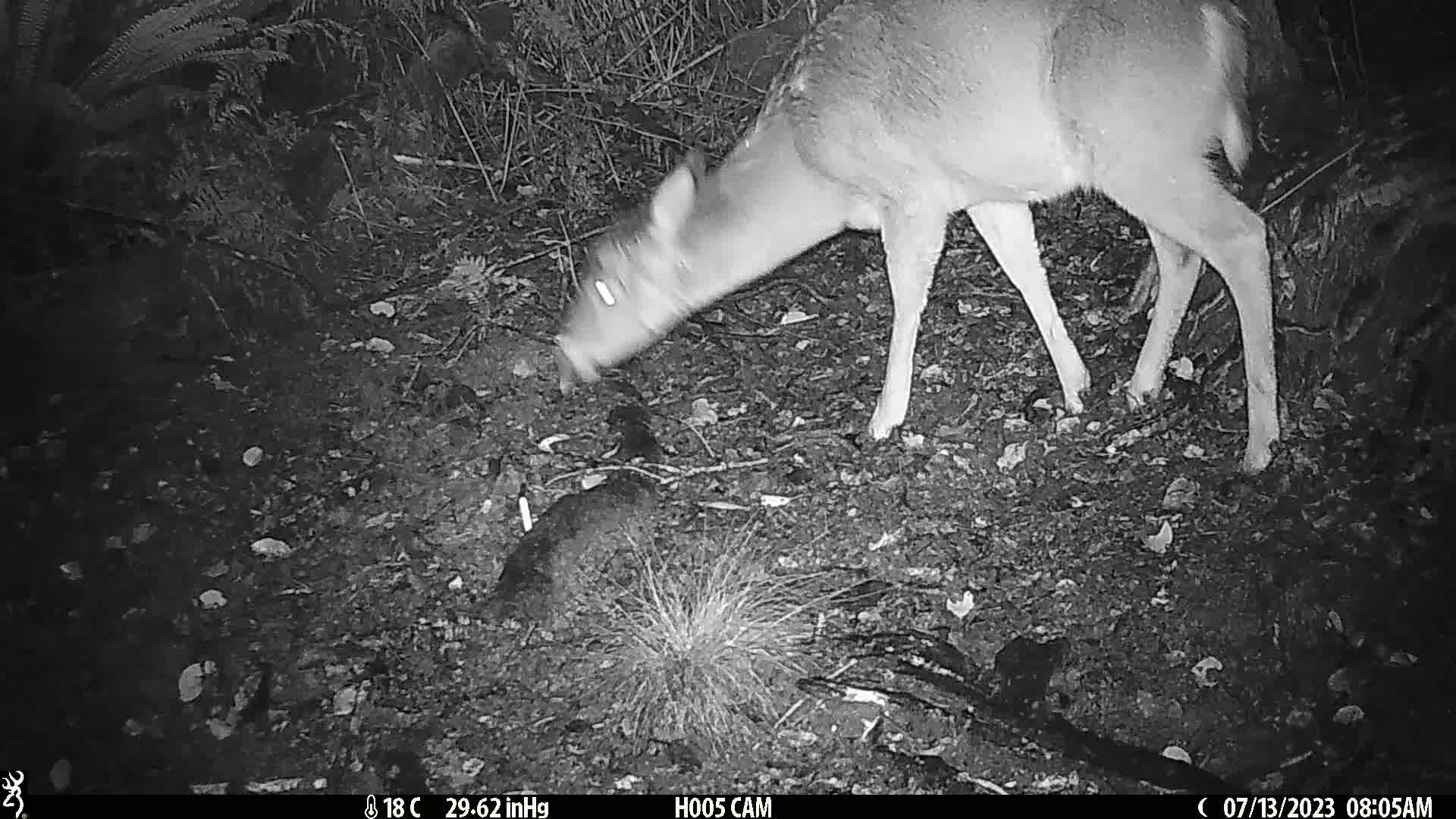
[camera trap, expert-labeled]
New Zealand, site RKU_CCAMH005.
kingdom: Animalia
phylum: Chordata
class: Mammalia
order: Artiodactyla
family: Cervidae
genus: Odocoileus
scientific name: Odocoileus virginianus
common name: white-tailed deer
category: white tailed deer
White tailed deer (white-tailed deer) (Odocoileus virginianus).